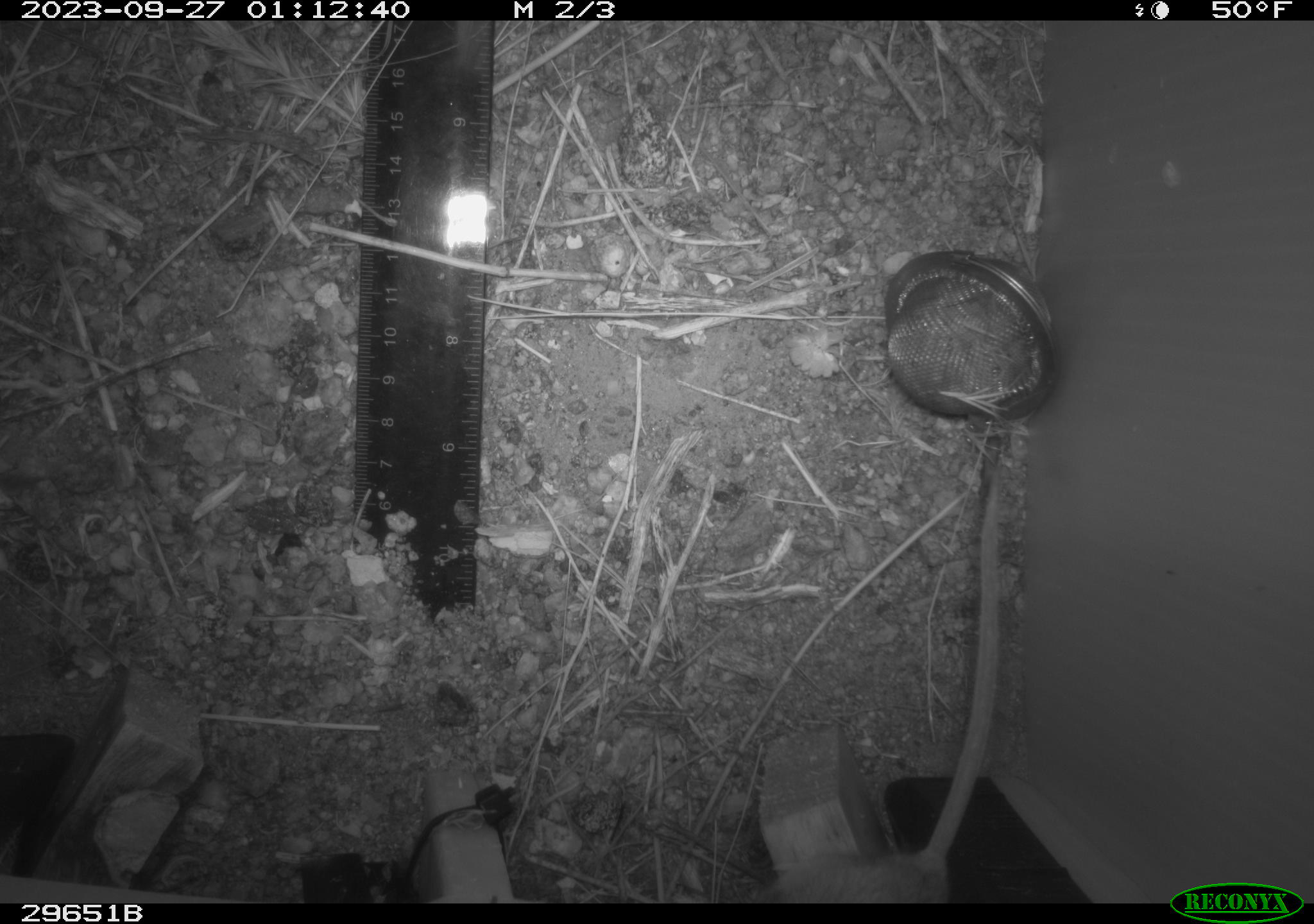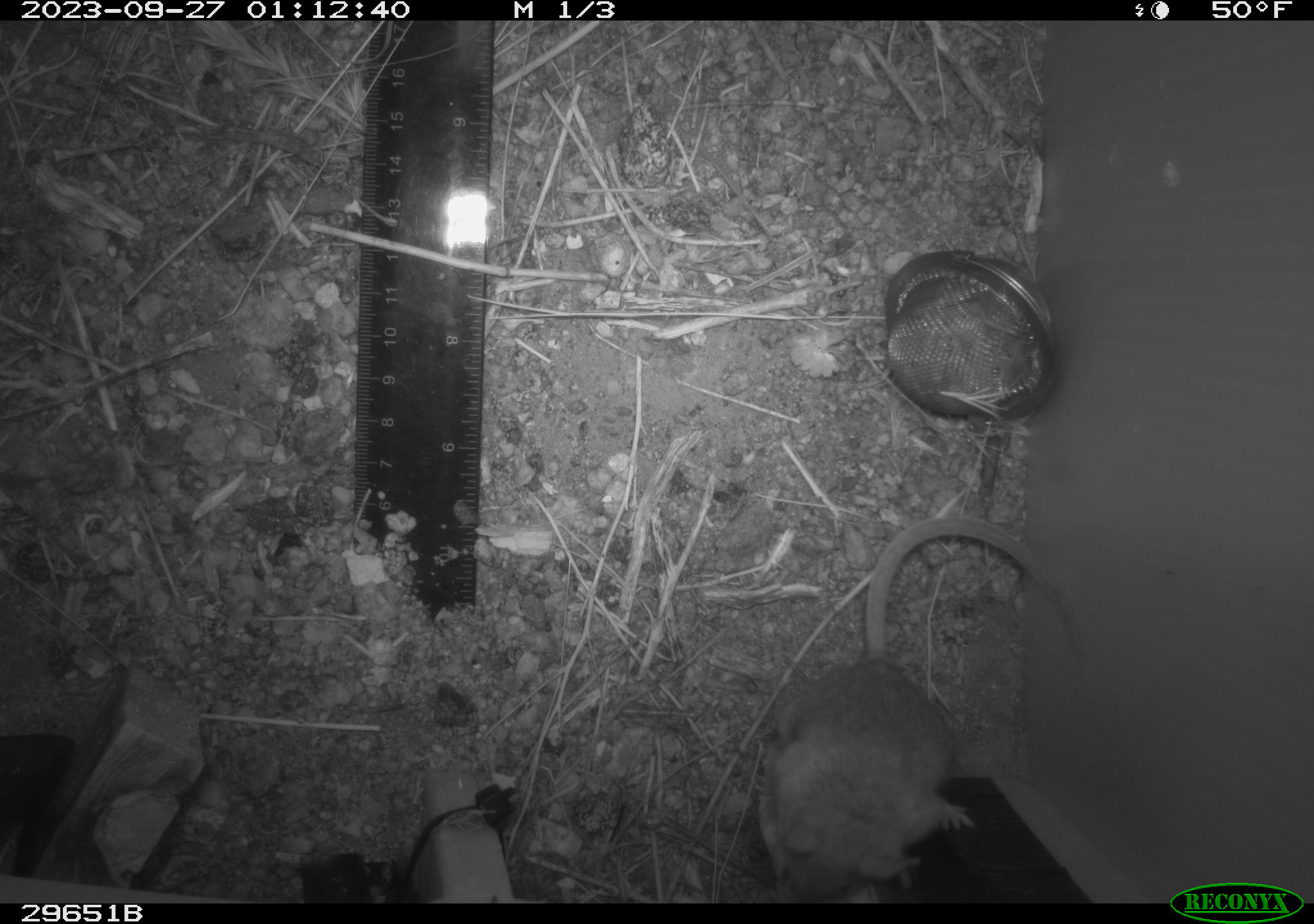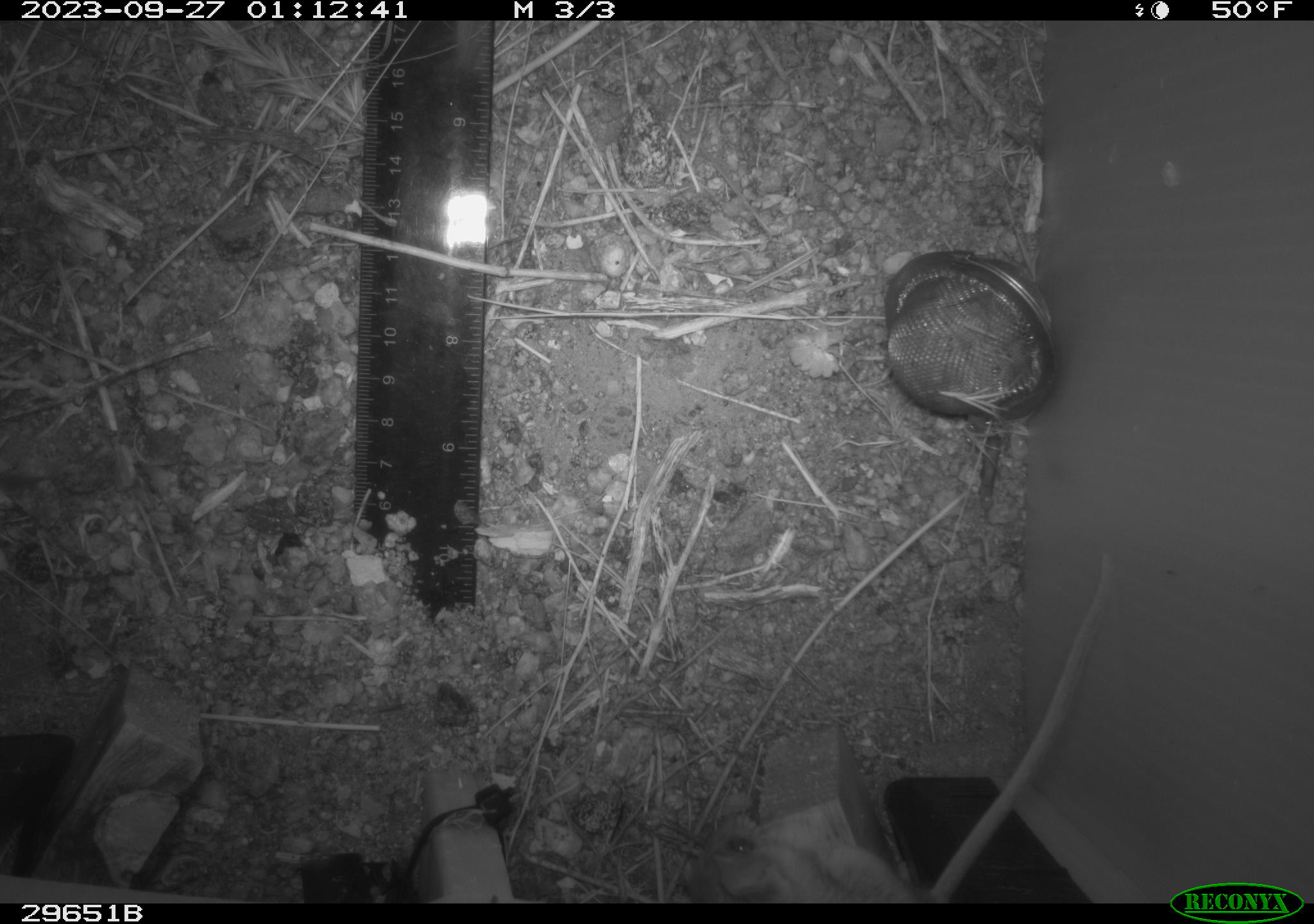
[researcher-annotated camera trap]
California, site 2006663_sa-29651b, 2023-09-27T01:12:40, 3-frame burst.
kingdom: Animalia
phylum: Chordata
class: Mammalia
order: Rodentia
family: Heteromyidae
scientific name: Heteromyidae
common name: kangaroo rats and pocket mice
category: heteromyidae family